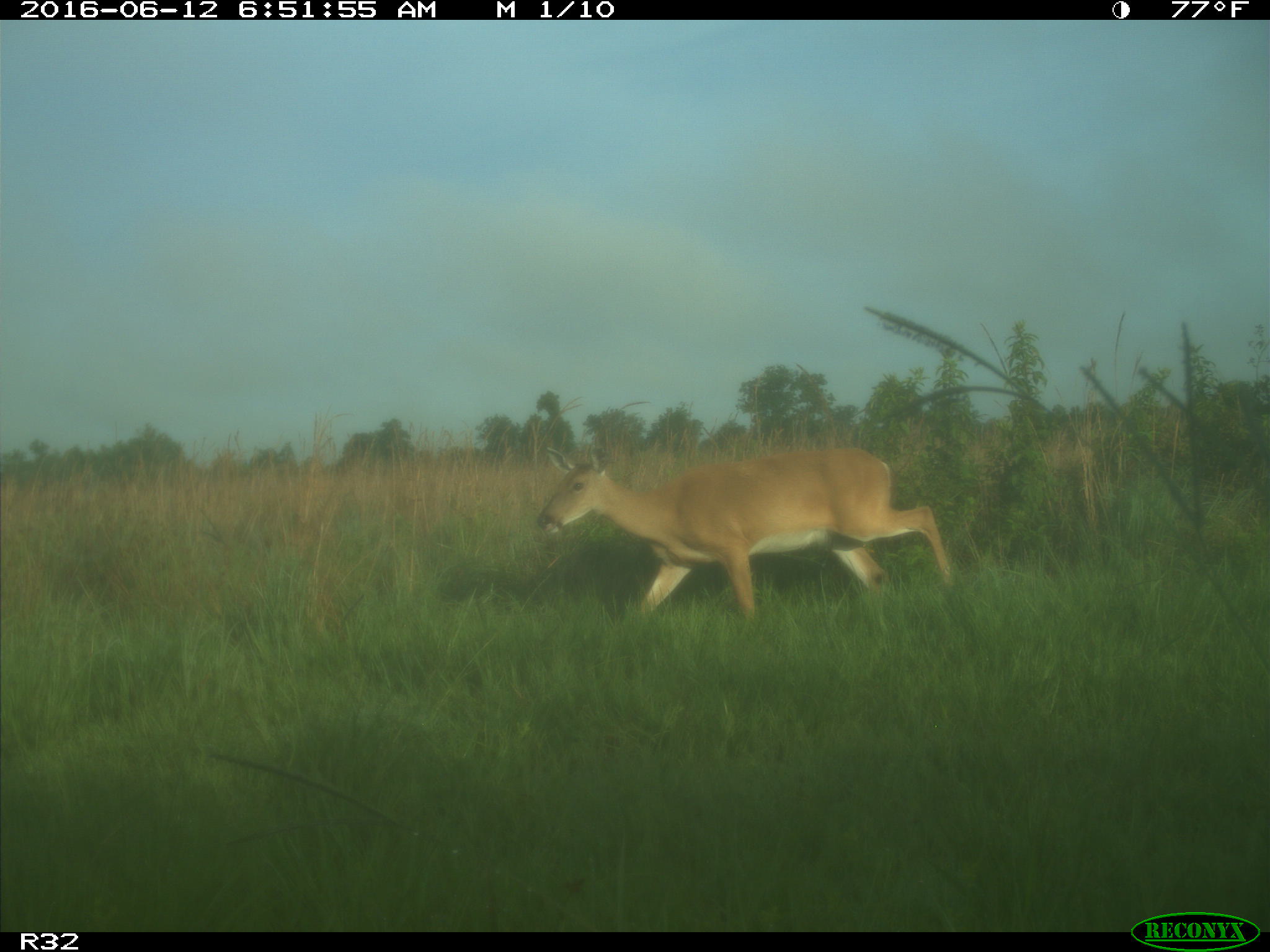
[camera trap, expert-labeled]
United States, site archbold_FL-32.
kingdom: Animalia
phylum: Chordata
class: Mammalia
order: Artiodactyla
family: Cervidae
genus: Odocoileus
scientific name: Odocoileus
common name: deer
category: unidentified deer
Unidentified deer (deer) (Odocoileus).